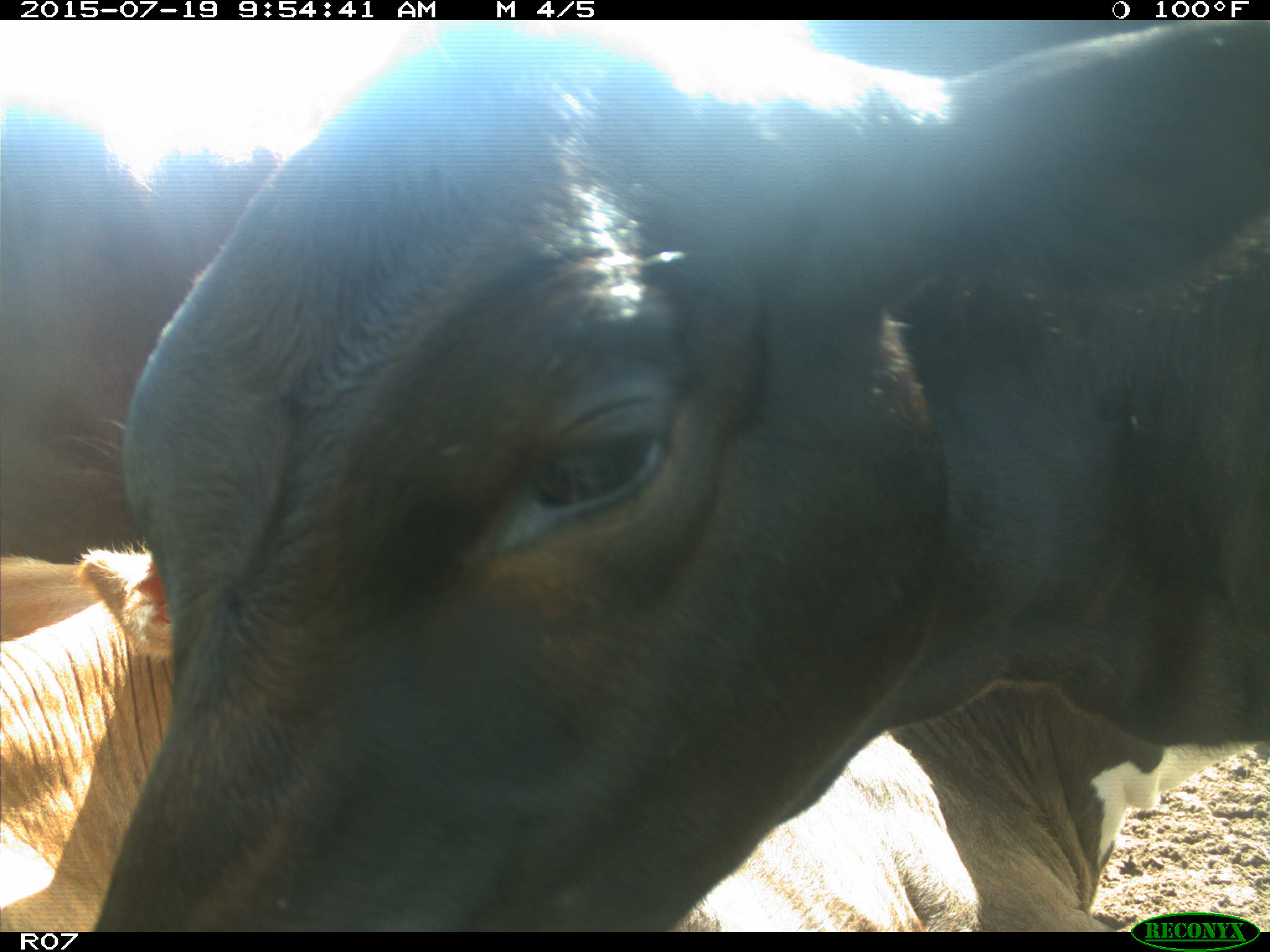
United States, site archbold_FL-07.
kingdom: Animalia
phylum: Chordata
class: Mammalia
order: Artiodactyla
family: Bovidae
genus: Bos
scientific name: Bos taurus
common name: domestic cow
Bos taurus (domestic cow).